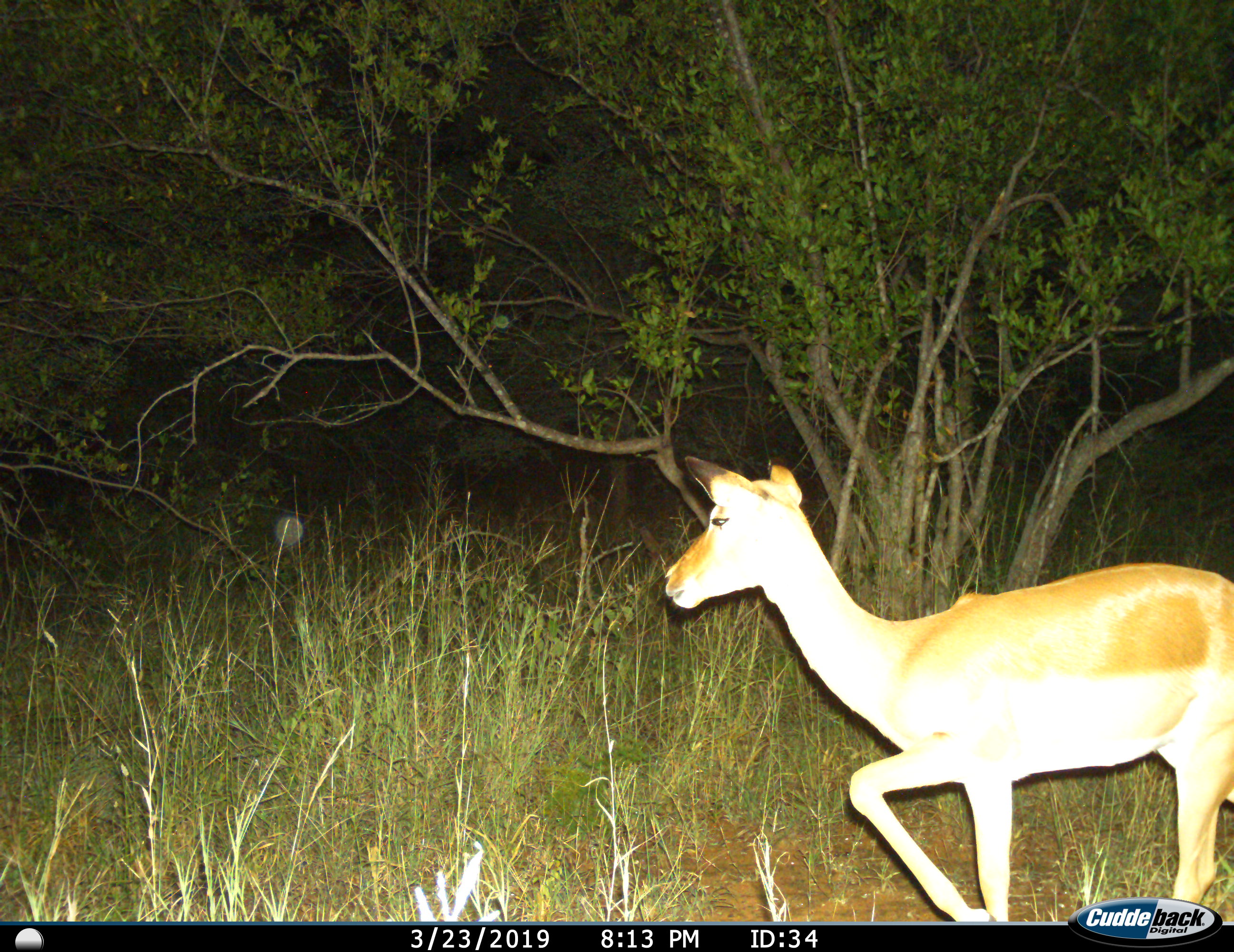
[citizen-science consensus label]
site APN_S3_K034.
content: unidentified animal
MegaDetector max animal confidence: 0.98